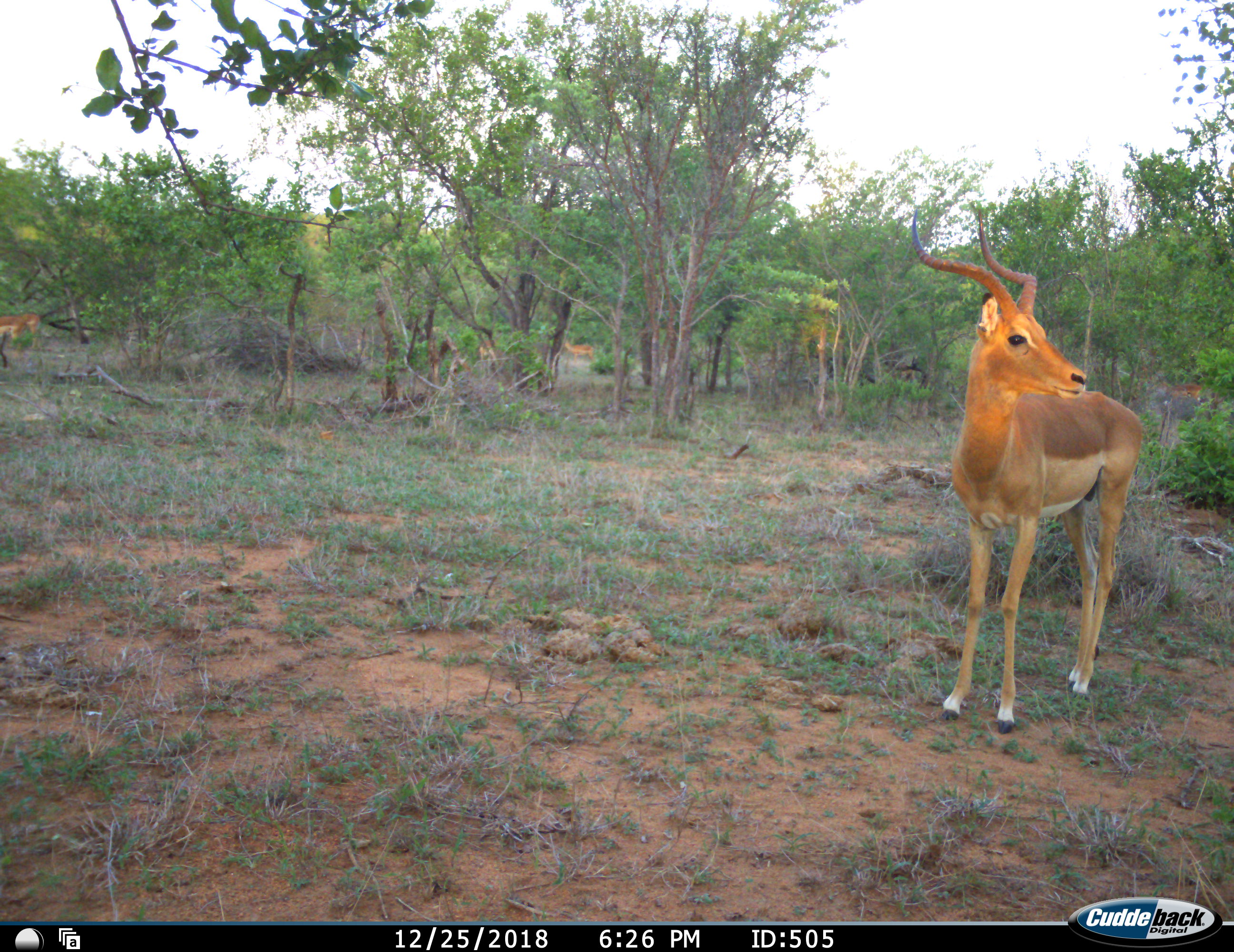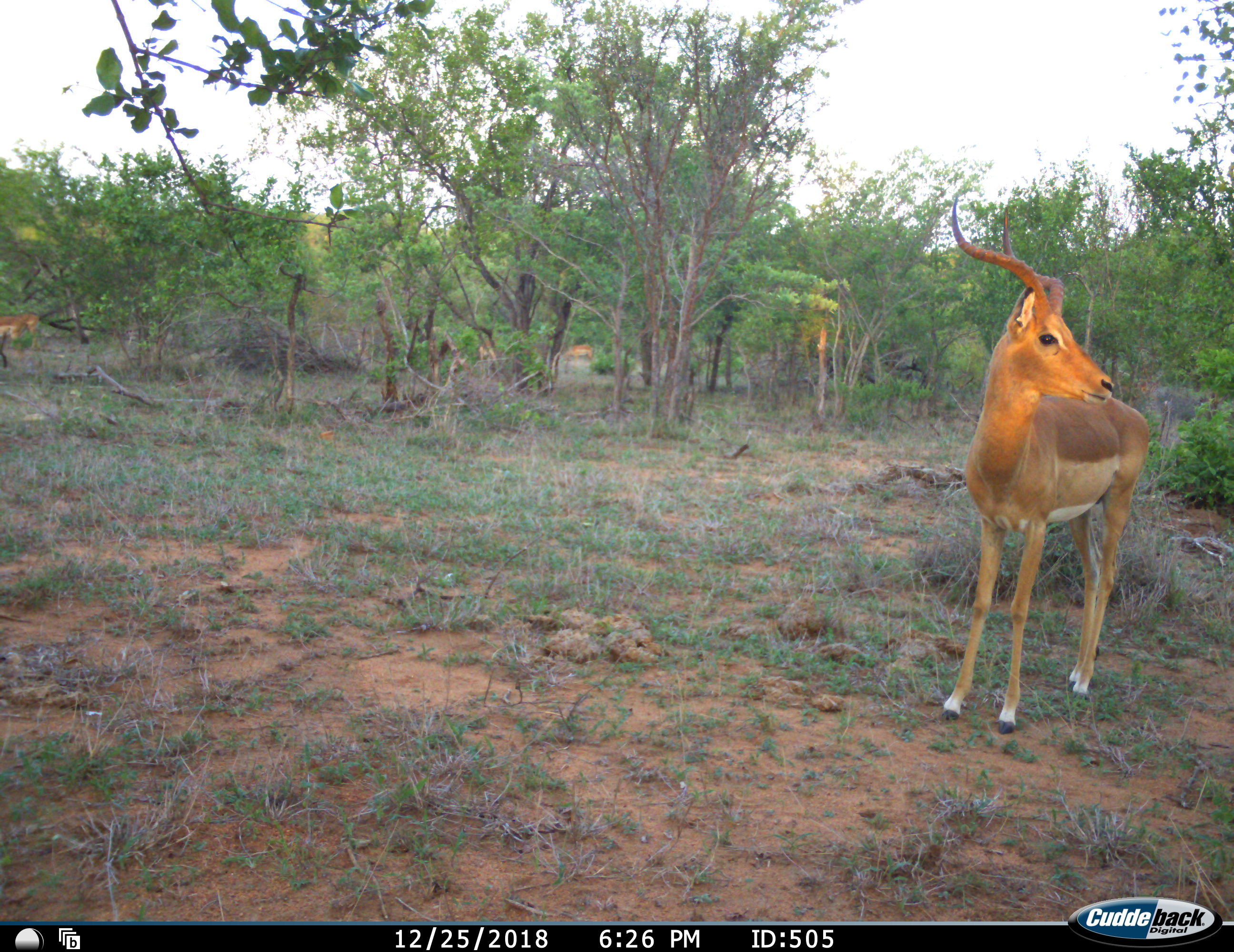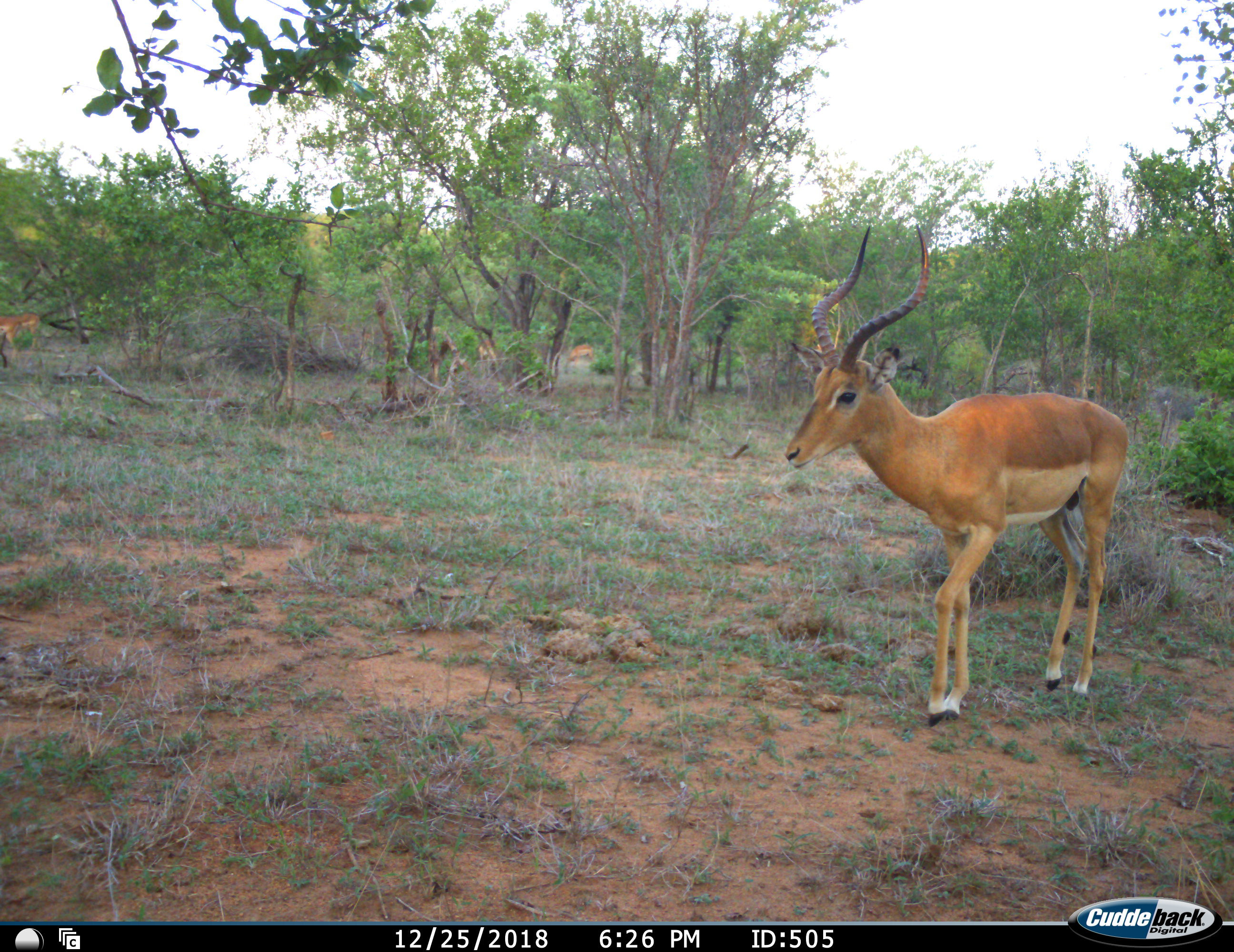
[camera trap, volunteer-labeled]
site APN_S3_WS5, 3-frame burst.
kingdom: Animalia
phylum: Chordata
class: Mammalia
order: Artiodactyla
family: Bovidae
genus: Aepyceros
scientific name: Aepyceros melampus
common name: impala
Impala (Aepyceros melampus), count 1. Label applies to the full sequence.